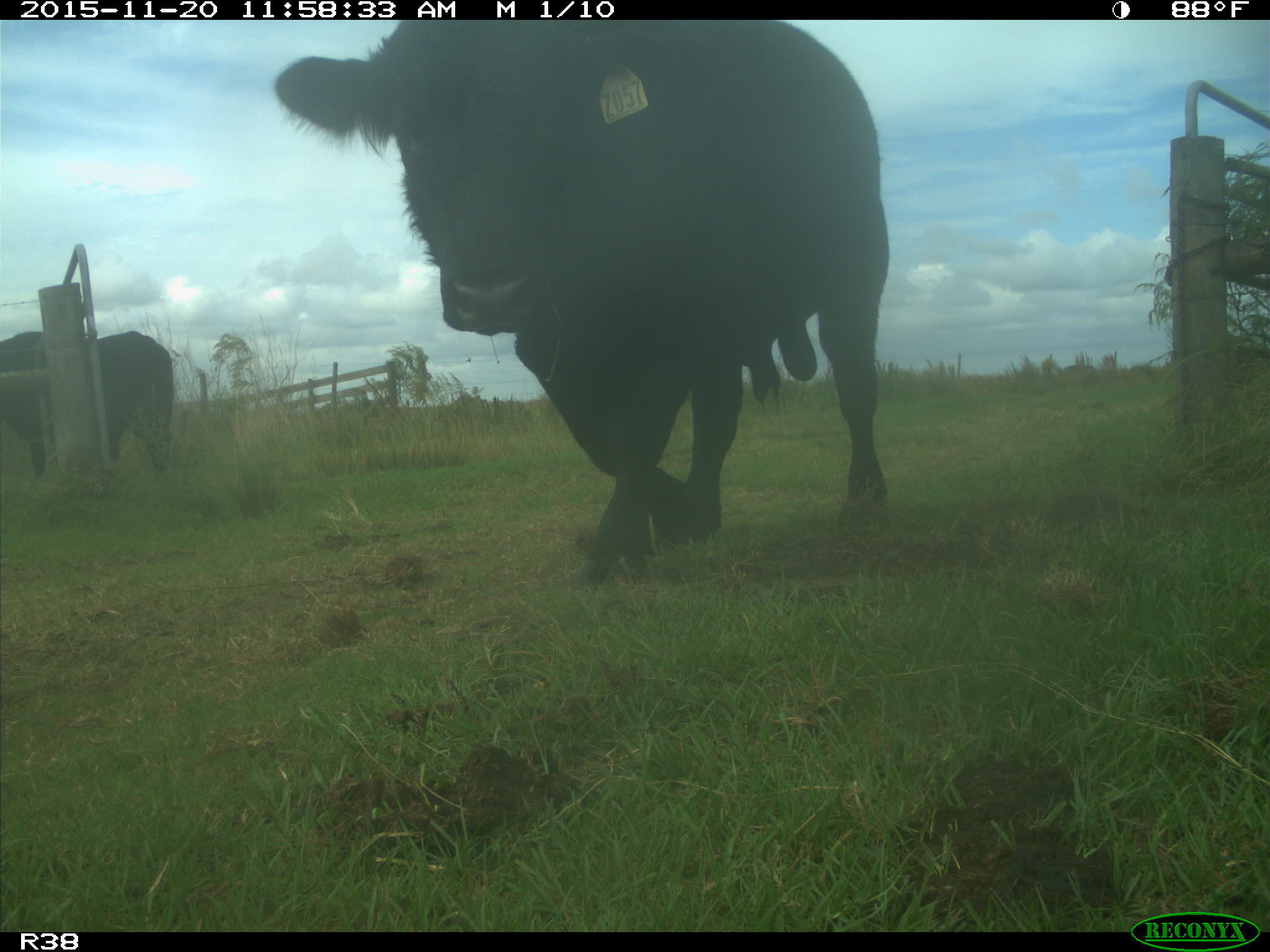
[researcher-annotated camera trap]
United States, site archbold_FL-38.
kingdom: Animalia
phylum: Chordata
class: Mammalia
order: Artiodactyla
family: Bovidae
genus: Bos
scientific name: Bos taurus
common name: domestic cow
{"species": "Bos taurus (domestic cow)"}